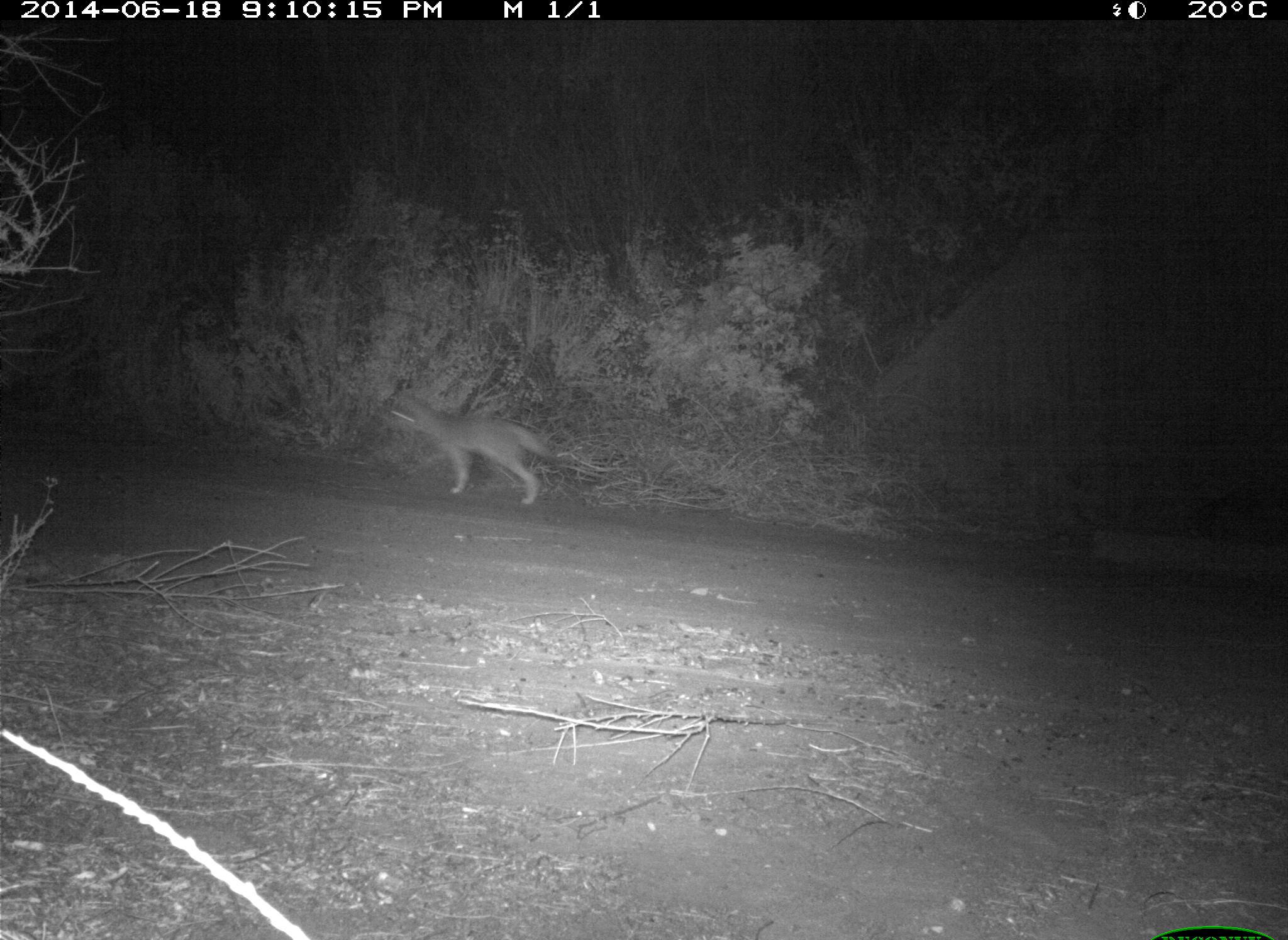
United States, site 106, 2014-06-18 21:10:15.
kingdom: Animalia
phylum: Chordata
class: Mammalia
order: Carnivora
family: Canidae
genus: Canis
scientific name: Canis latrans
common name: coyote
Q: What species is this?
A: Coyote (Canis latrans).